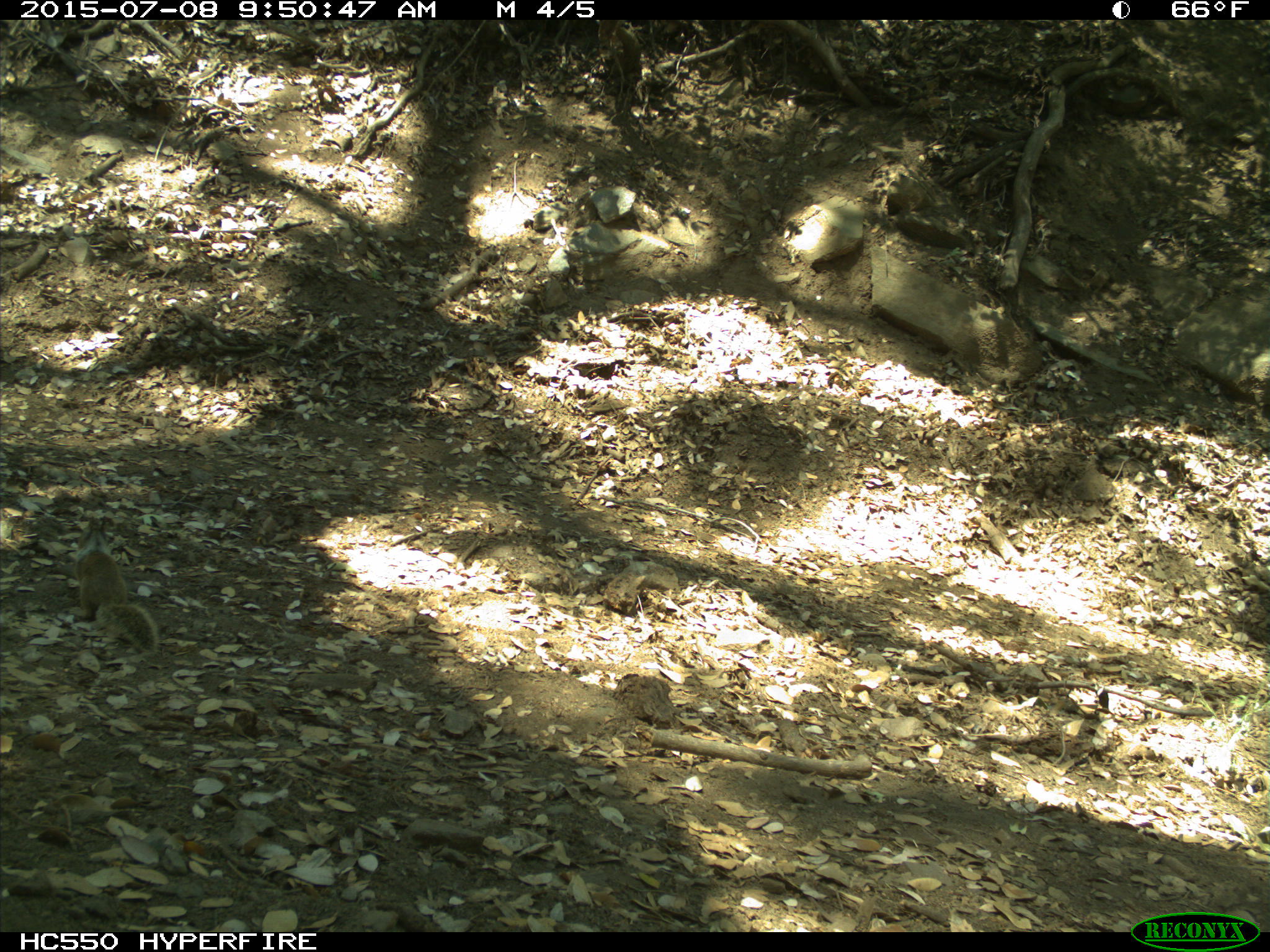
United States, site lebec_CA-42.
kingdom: Animalia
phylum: Chordata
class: Mammalia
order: Rodentia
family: Sciuridae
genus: Otospermophilus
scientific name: Otospermophilus beecheyi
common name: california ground squirrel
Otospermophilus beecheyi (california ground squirrel).